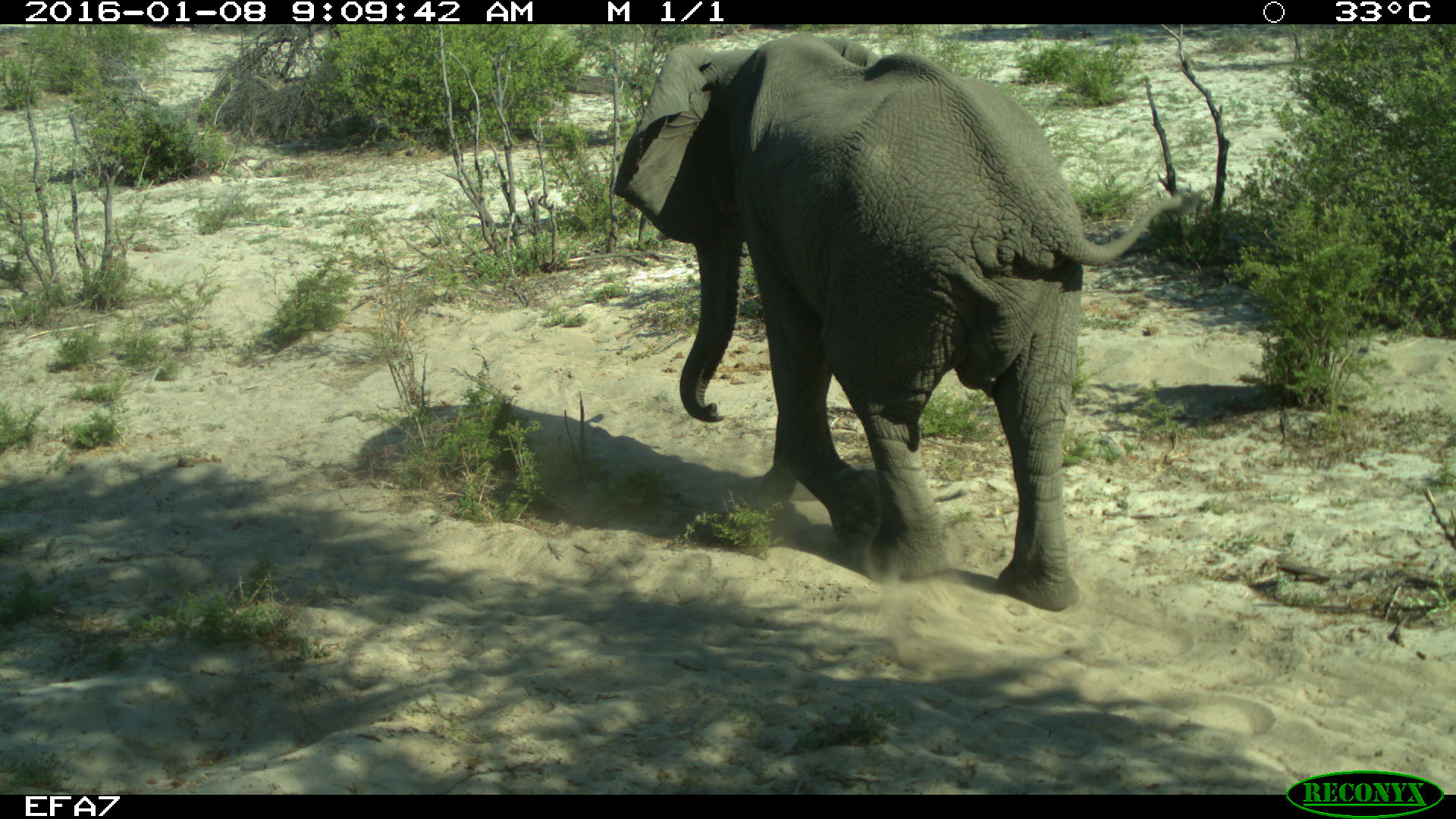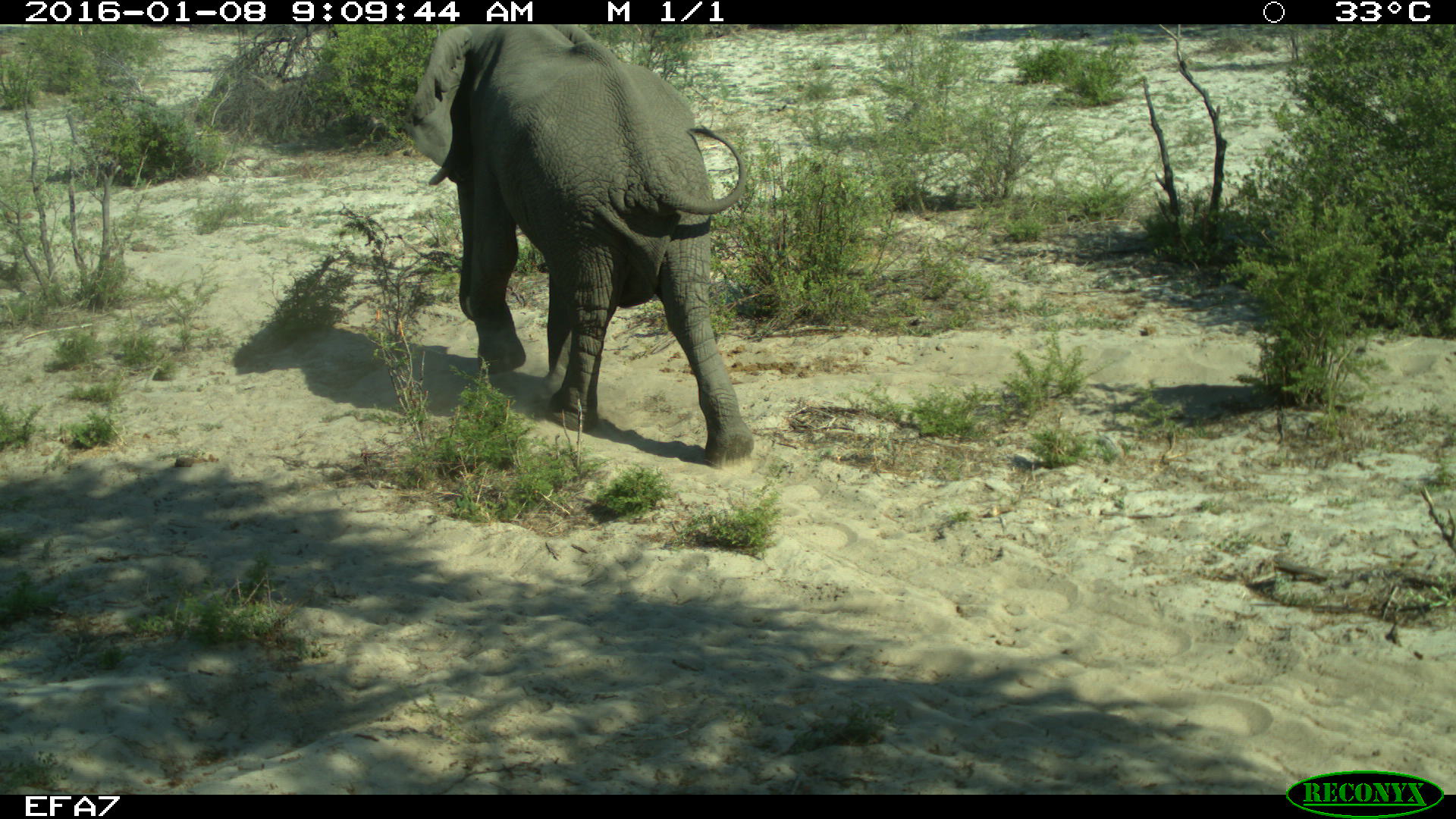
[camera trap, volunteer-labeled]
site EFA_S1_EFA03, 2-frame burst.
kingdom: Animalia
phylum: Chordata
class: Mammalia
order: Proboscidea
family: Elephantidae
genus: Loxodonta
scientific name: Loxodonta africana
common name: african bush elephant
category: elephant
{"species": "elephant (african bush elephant) (Loxodonta africana)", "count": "1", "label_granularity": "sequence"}